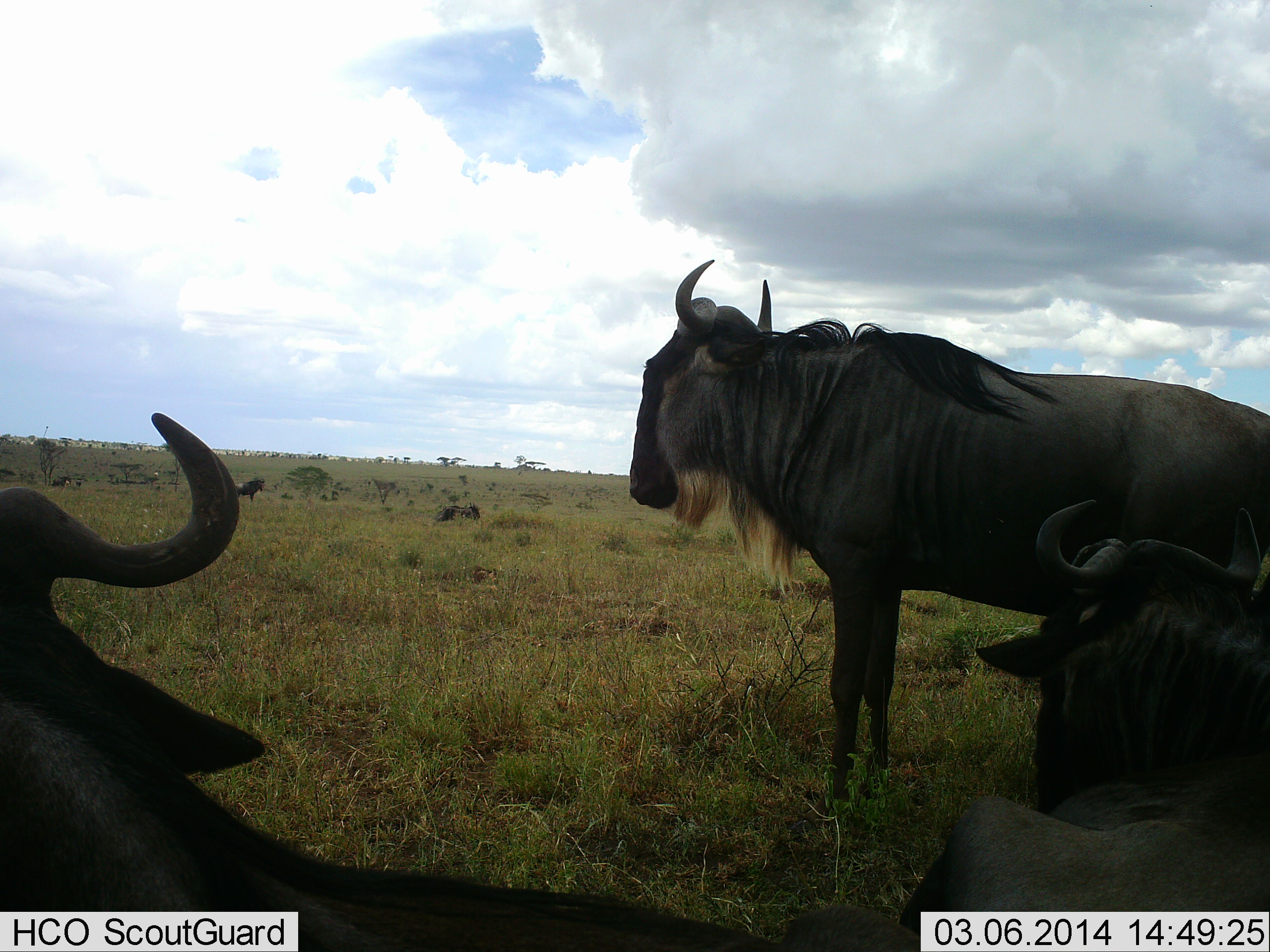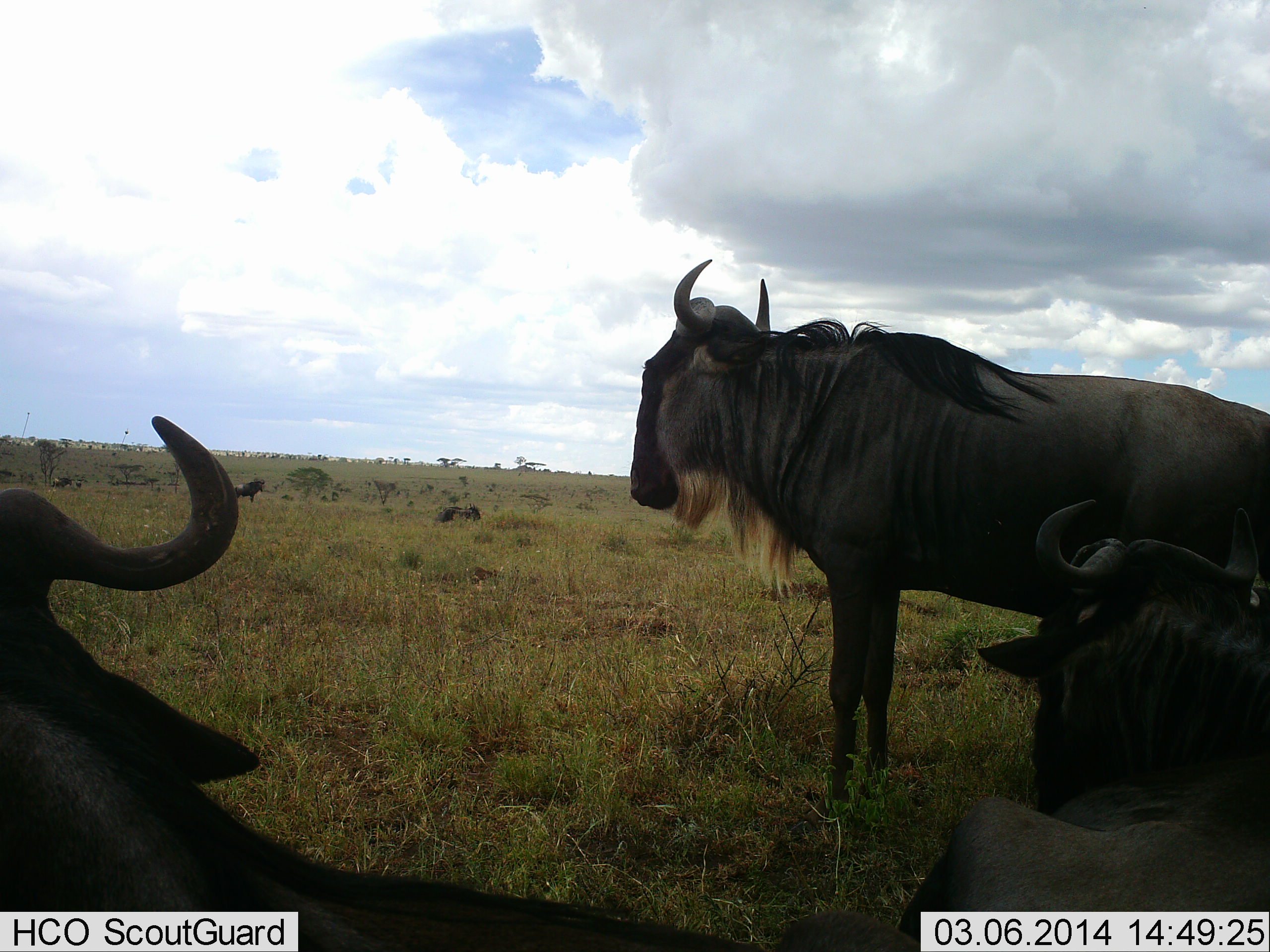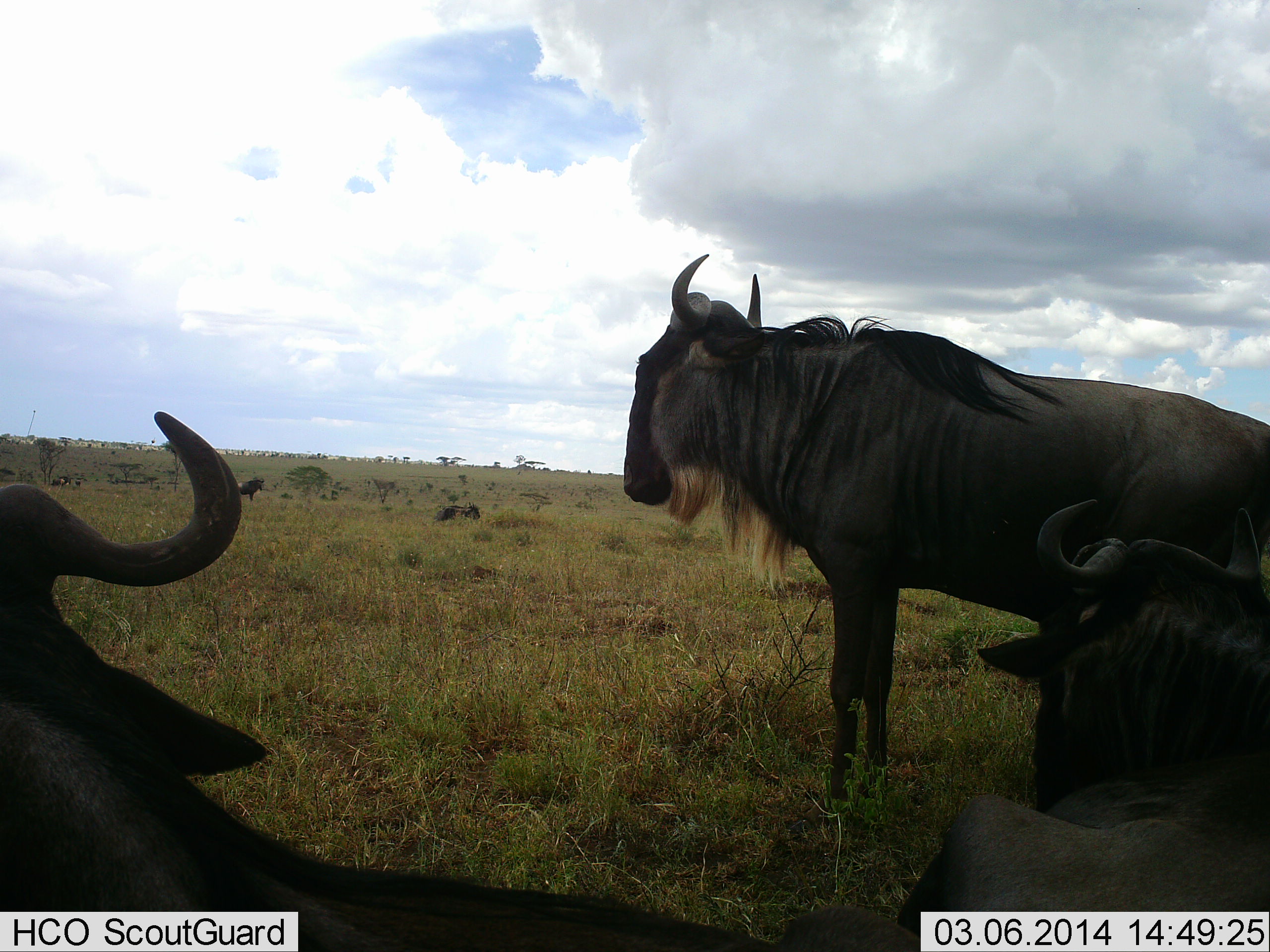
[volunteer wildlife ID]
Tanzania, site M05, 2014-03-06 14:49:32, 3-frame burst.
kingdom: Animalia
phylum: Chordata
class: Mammalia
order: Artiodactyla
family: Bovidae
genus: Connochaetes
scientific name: Connochaetes taurinus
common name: blue wildebeest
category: wildebeest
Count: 6.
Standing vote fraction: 90%.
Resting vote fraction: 100%.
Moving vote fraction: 20%.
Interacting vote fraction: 0%.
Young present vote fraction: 0%.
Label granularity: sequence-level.